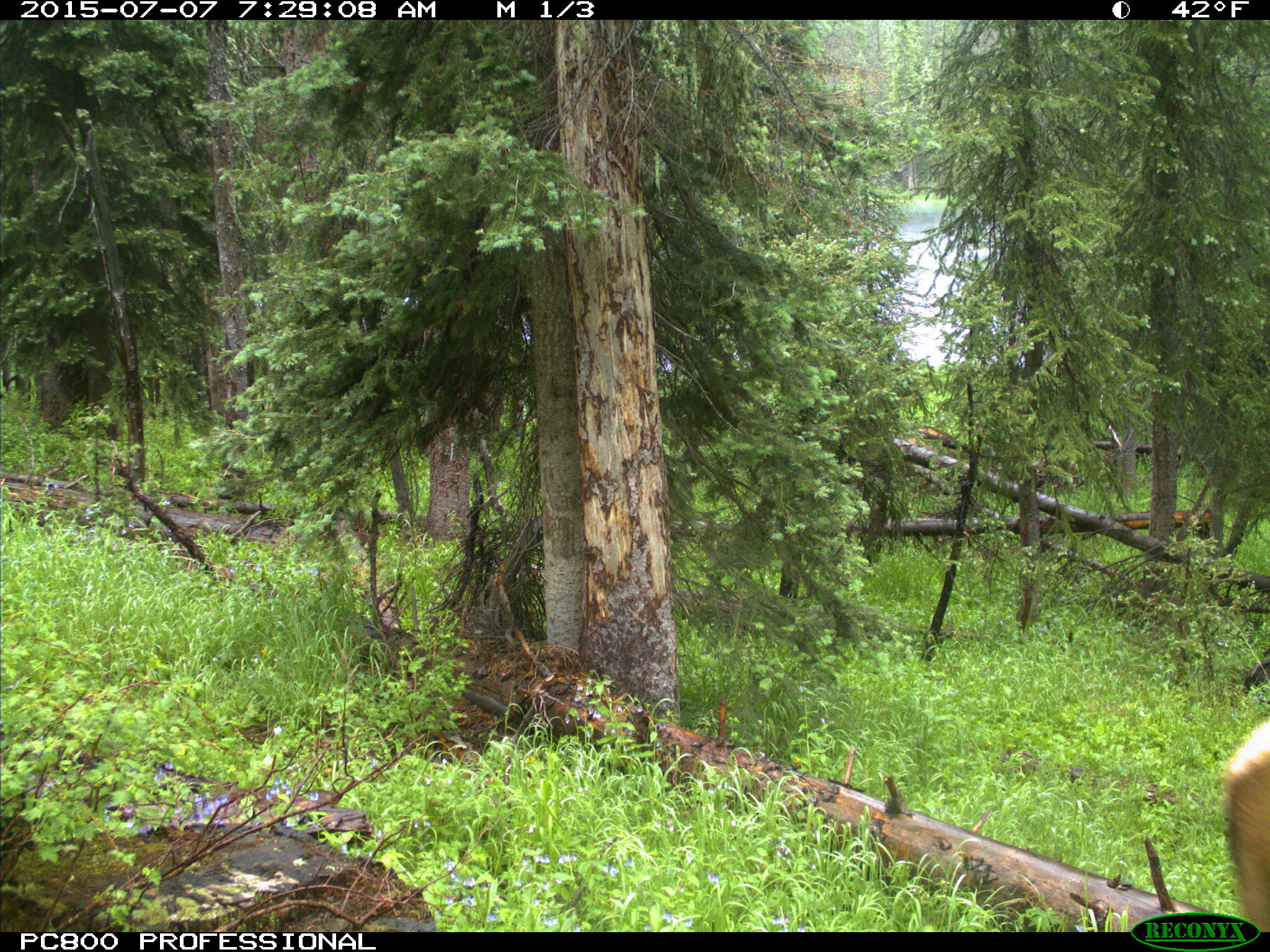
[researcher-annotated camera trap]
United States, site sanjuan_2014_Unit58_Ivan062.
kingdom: Animalia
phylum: Chordata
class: Mammalia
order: Artiodactyla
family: Cervidae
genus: Cervus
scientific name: Cervus elaphus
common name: red deer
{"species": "Cervus elaphus (red deer)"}